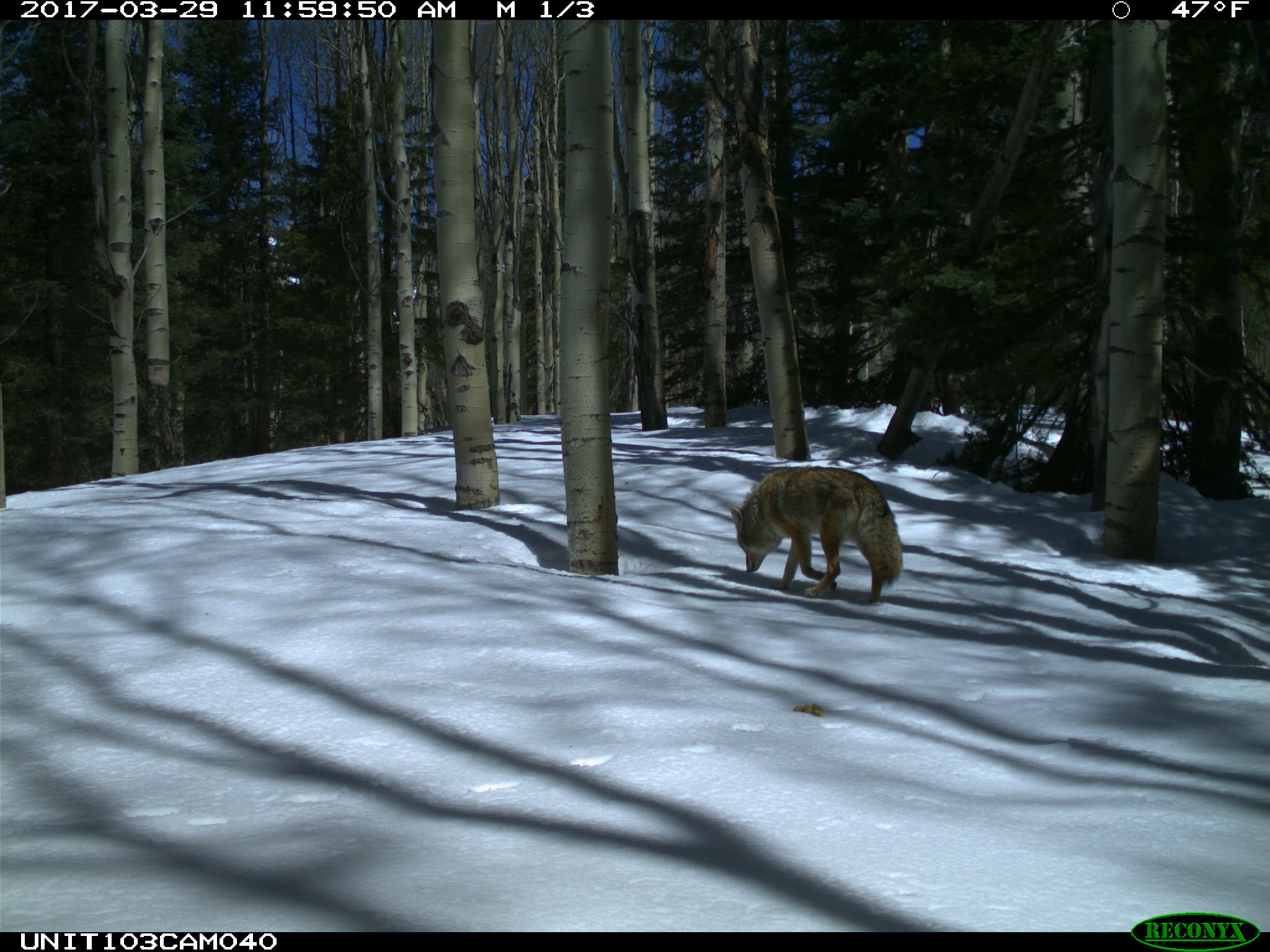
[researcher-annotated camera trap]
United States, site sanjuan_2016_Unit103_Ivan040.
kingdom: Animalia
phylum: Chordata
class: Mammalia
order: Carnivora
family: Canidae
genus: Canis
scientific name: Canis latrans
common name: coyote